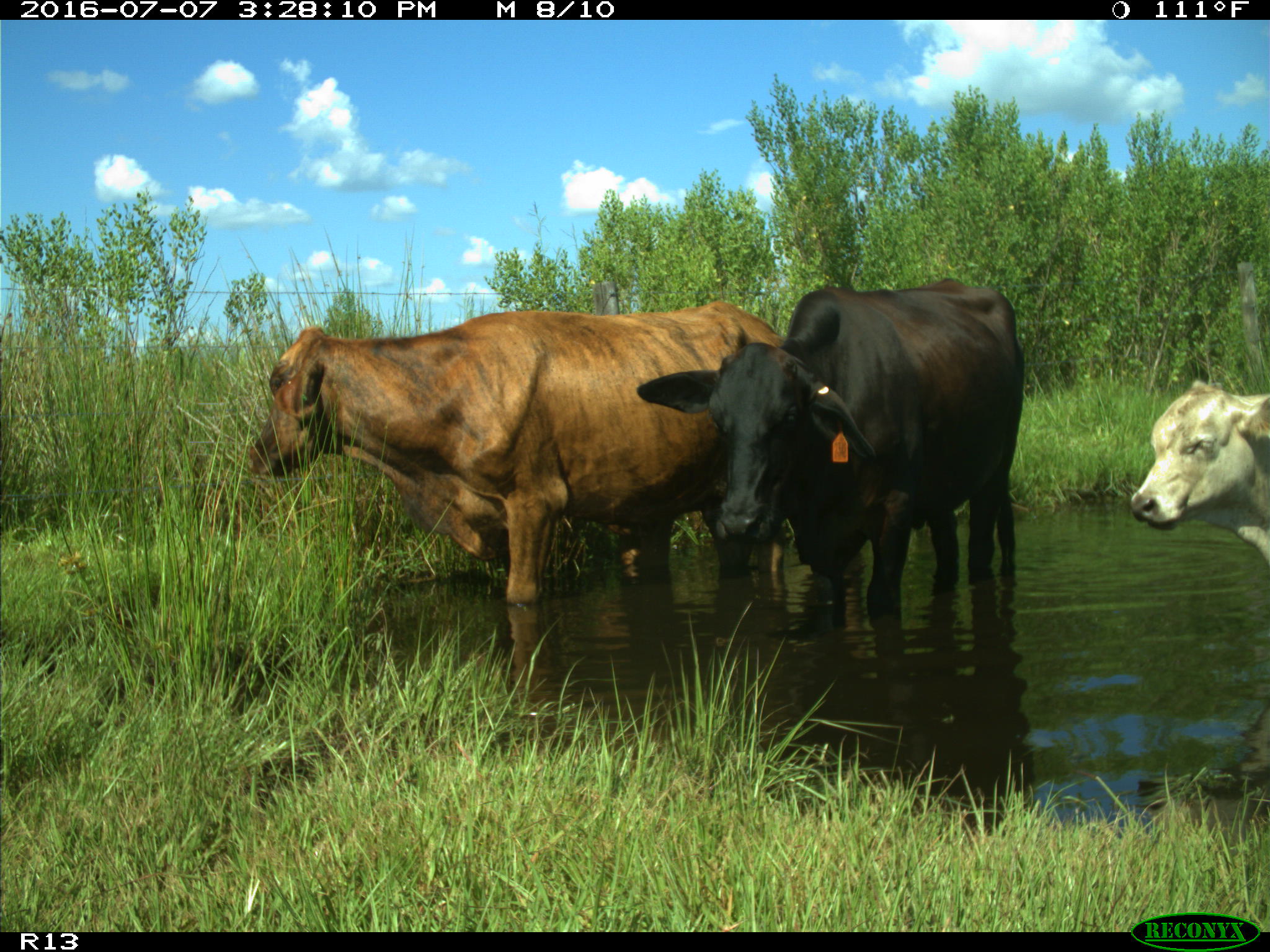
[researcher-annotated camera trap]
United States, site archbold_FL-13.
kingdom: Animalia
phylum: Chordata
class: Mammalia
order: Artiodactyla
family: Bovidae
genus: Bos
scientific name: Bos taurus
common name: domestic cow